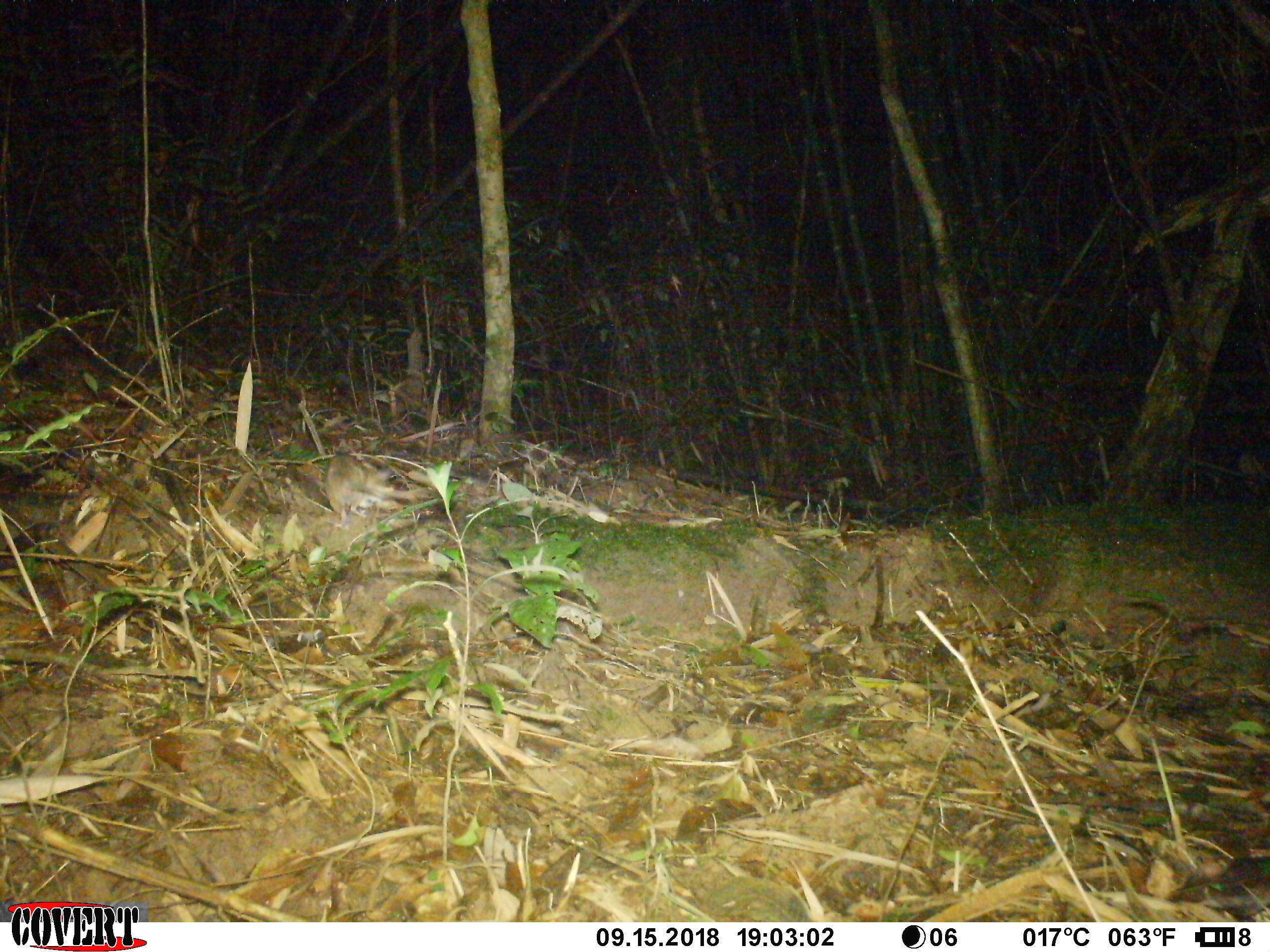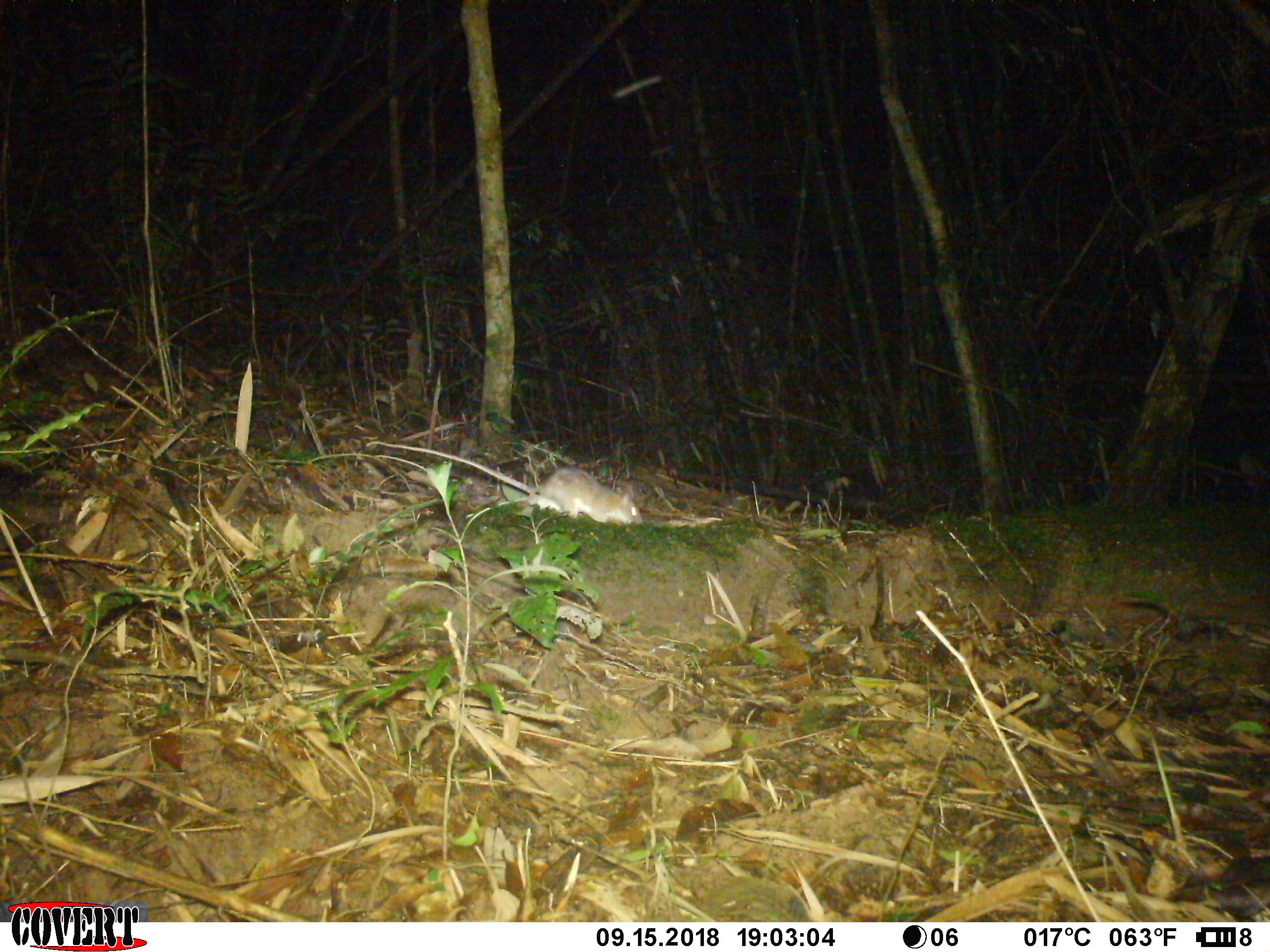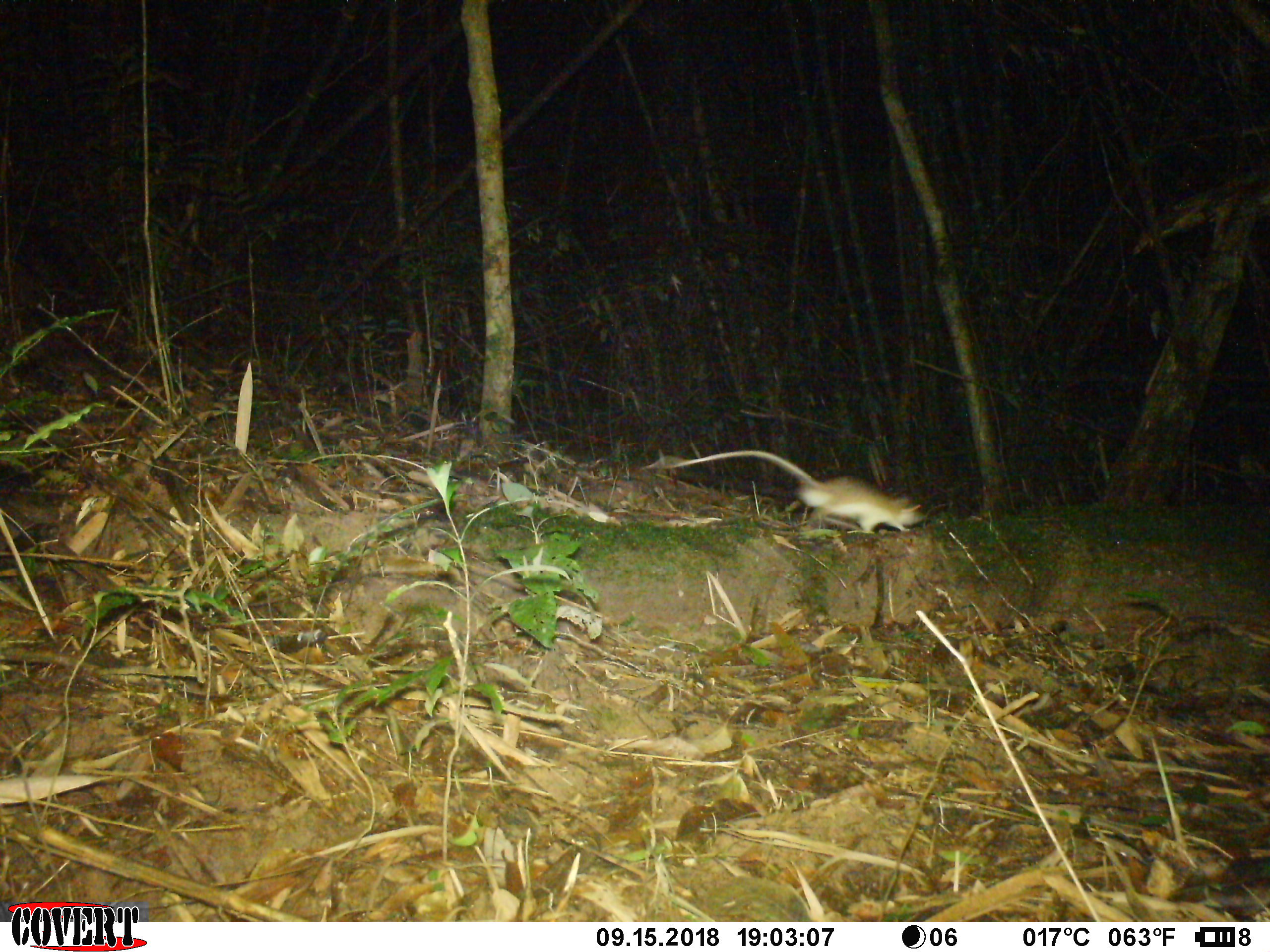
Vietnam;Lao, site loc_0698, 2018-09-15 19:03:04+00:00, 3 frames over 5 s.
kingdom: Animalia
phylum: Chordata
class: Mammalia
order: Rodentia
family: Muridae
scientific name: Muridae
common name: old-world mice and rats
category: unidentified murid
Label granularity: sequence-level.